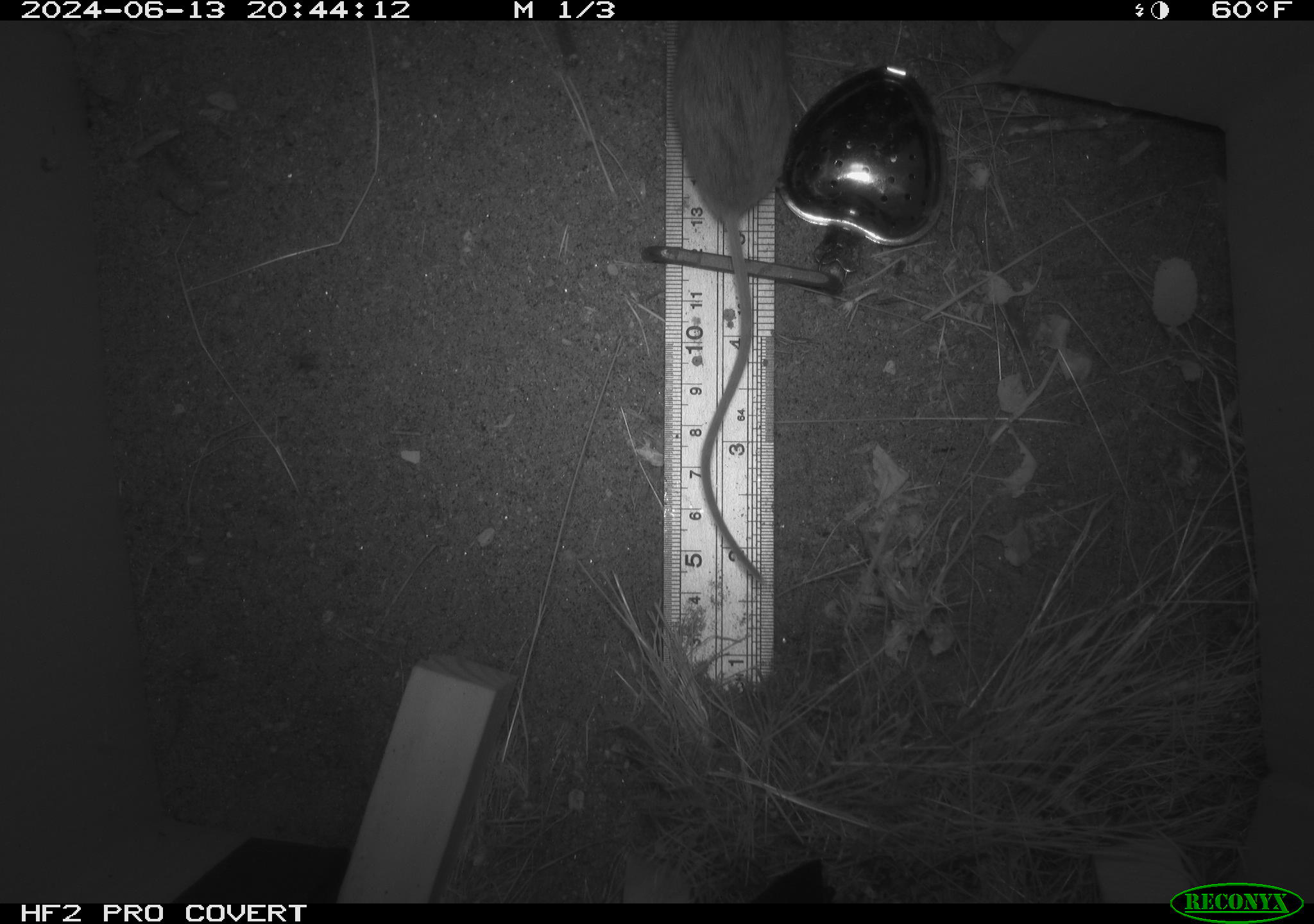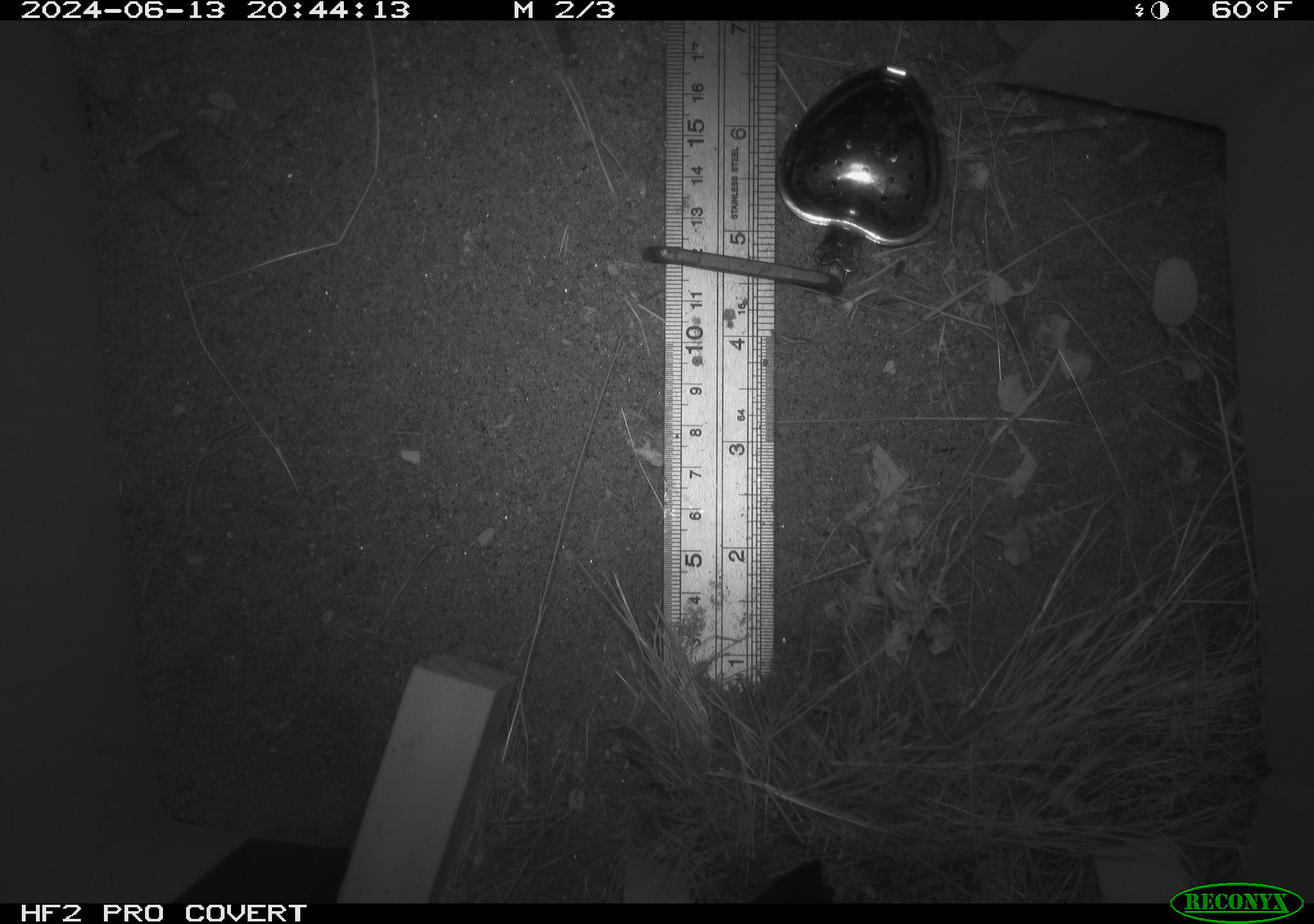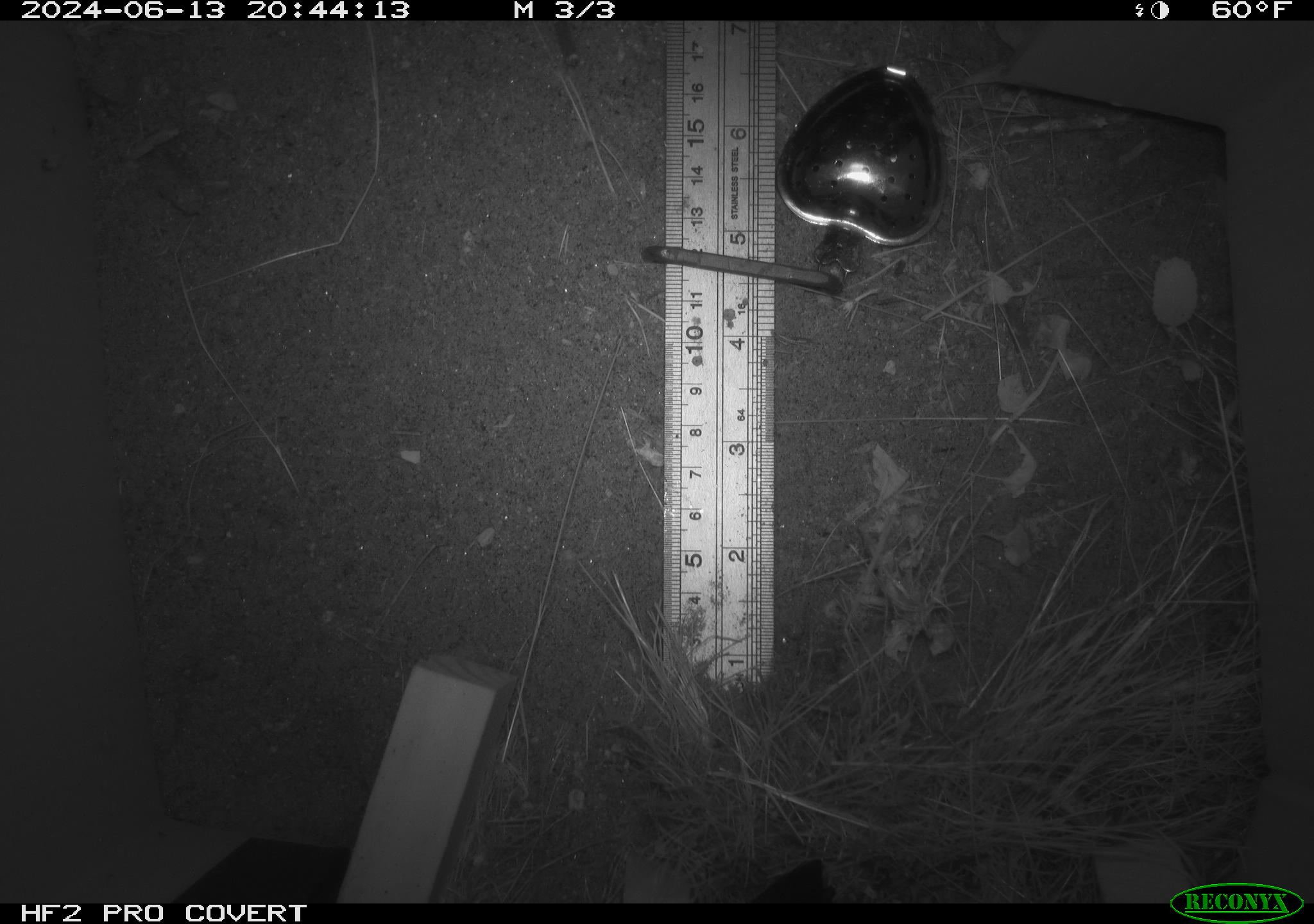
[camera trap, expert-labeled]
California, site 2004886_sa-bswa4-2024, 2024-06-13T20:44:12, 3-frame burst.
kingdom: Animalia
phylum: Chordata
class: Mammalia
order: Rodentia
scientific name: Rodentia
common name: rodent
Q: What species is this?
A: Rodent (Rodentia).